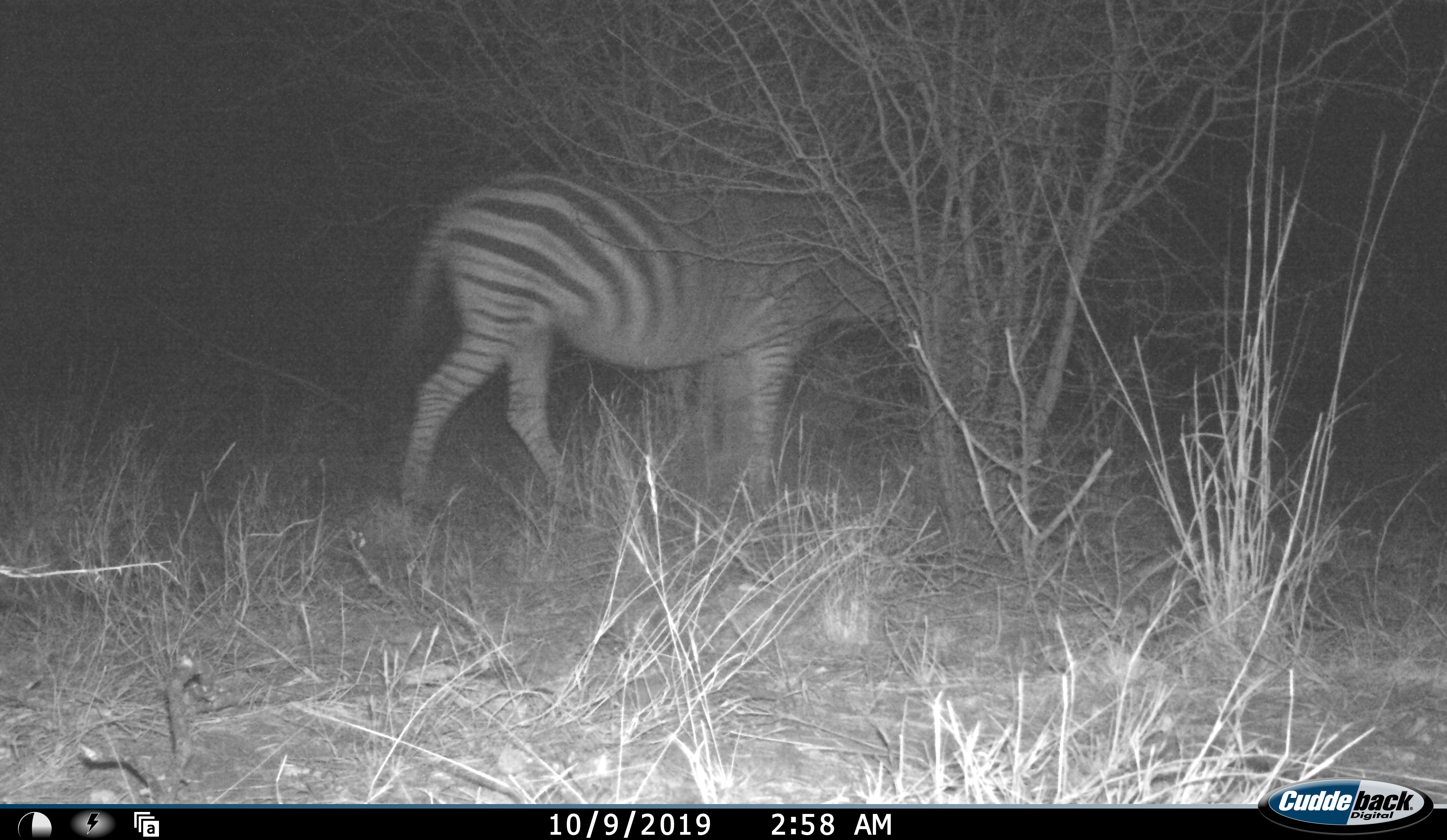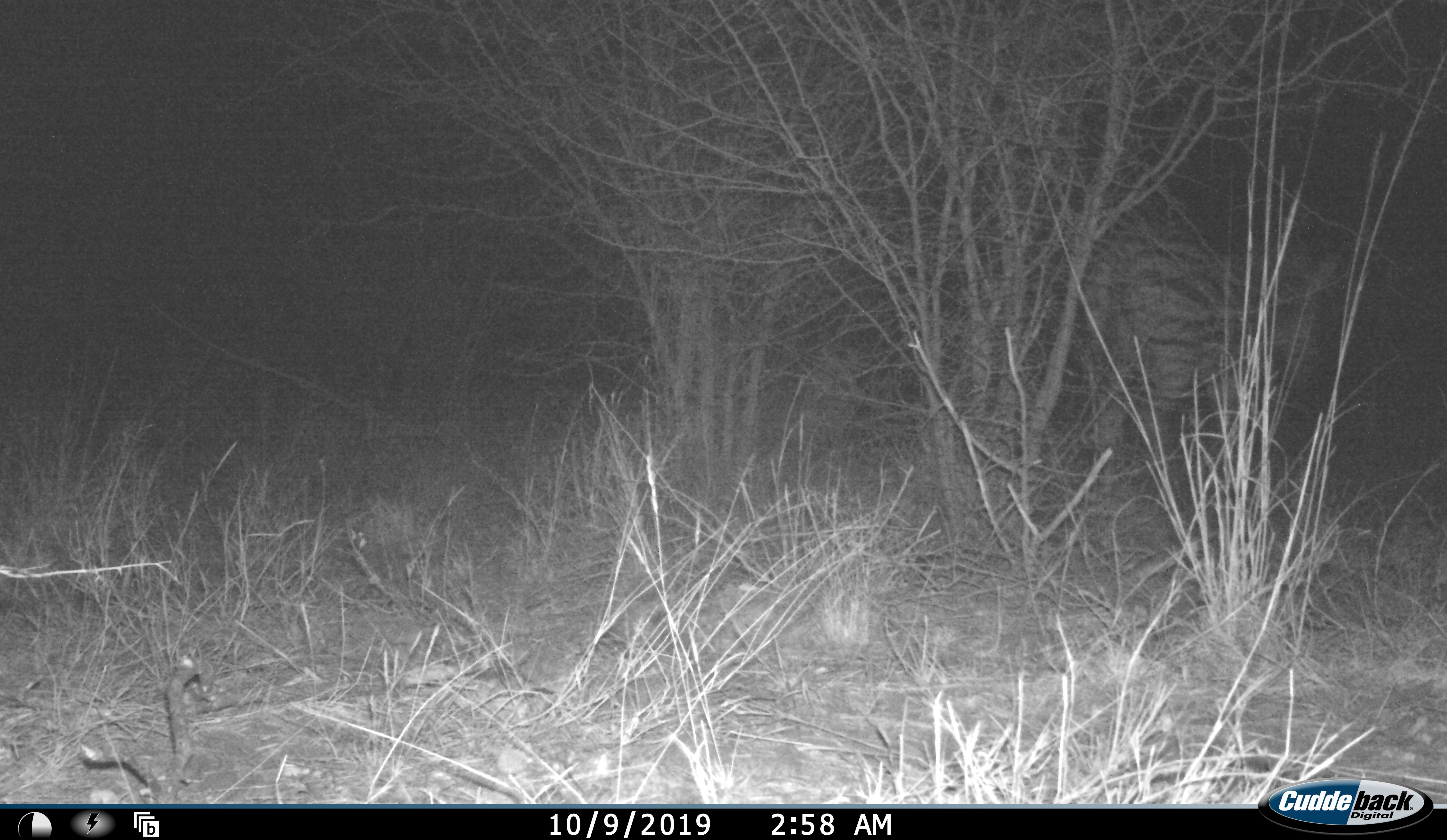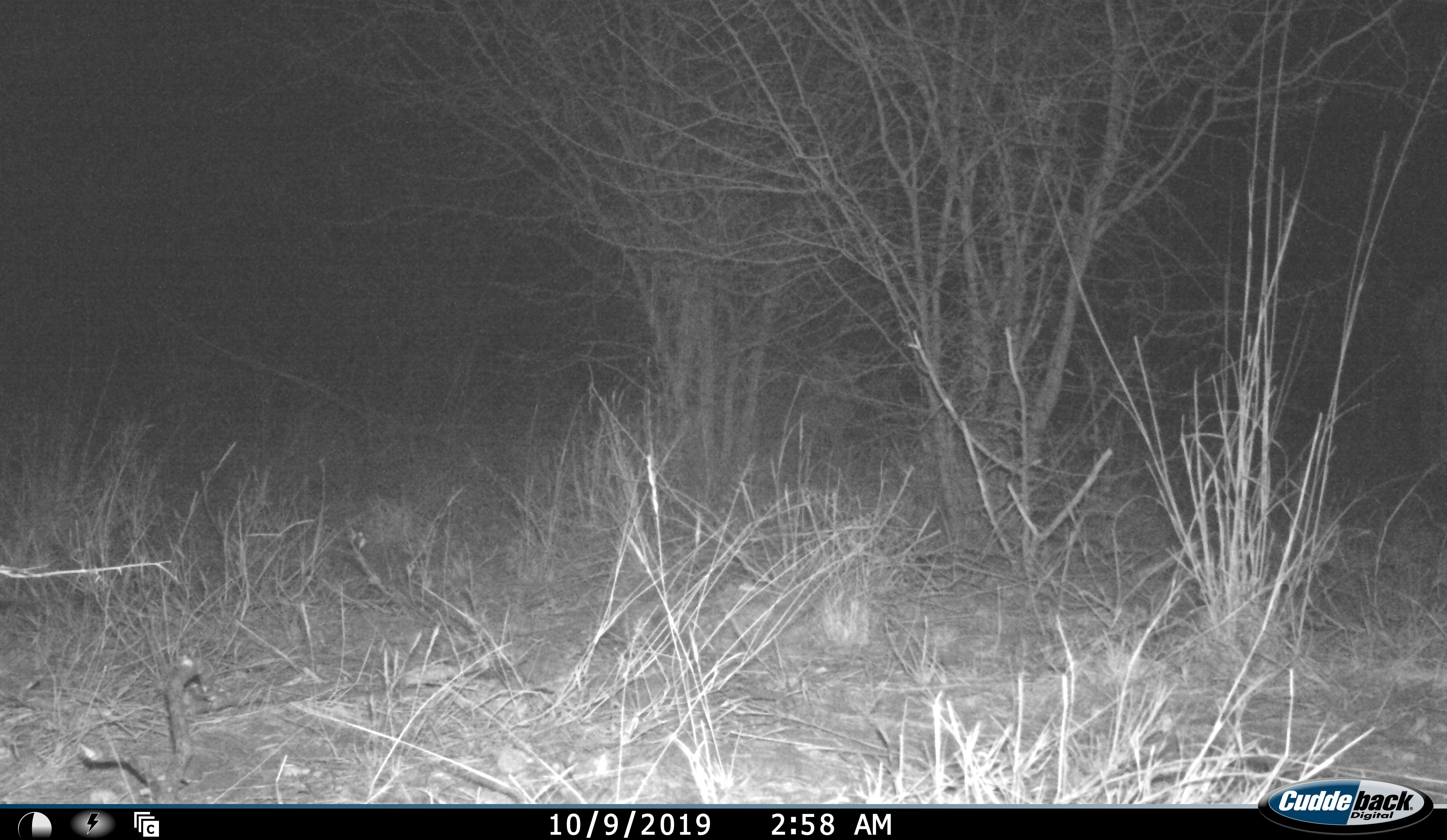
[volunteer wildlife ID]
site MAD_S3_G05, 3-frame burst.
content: unidentified animal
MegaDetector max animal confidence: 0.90